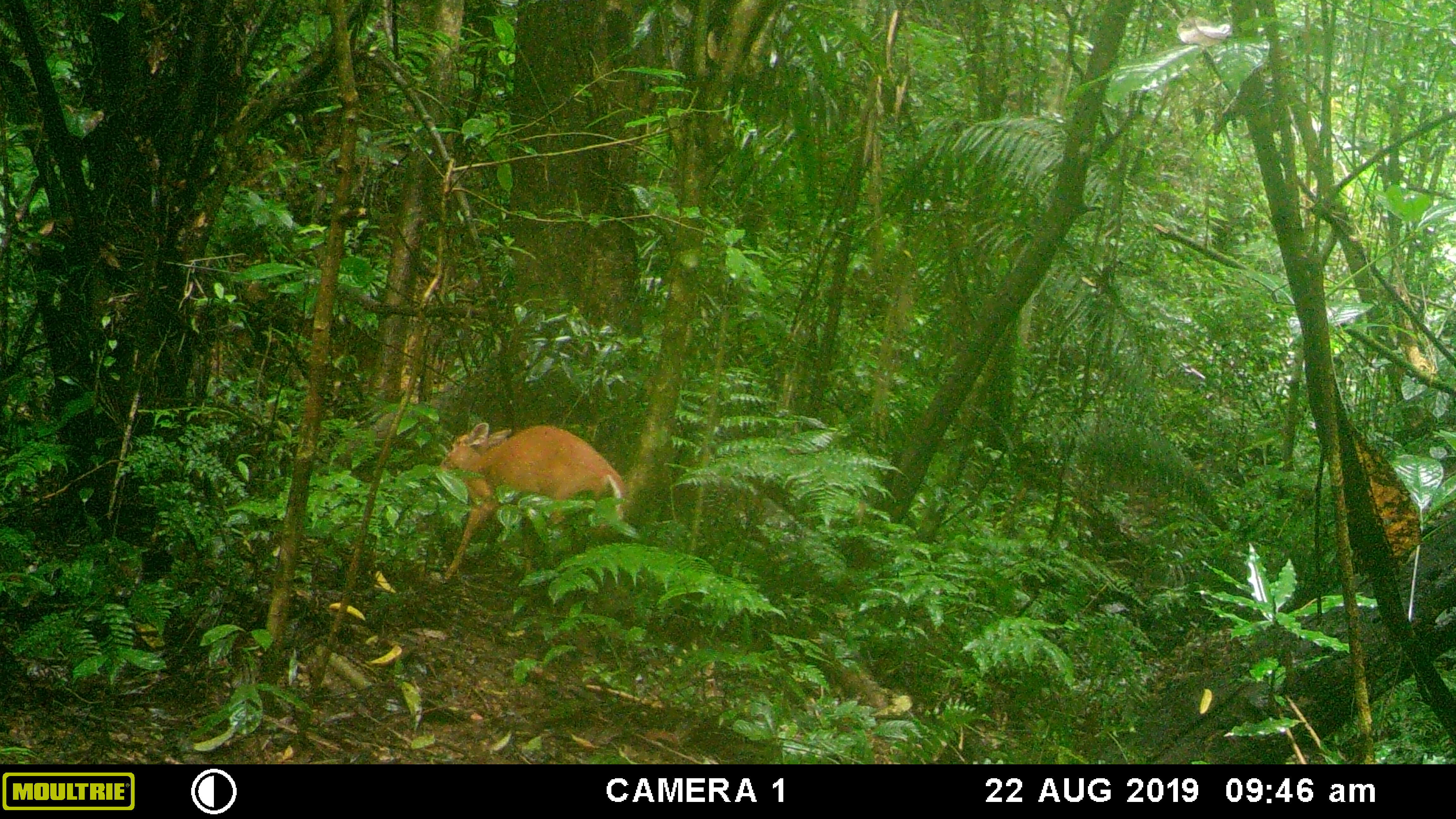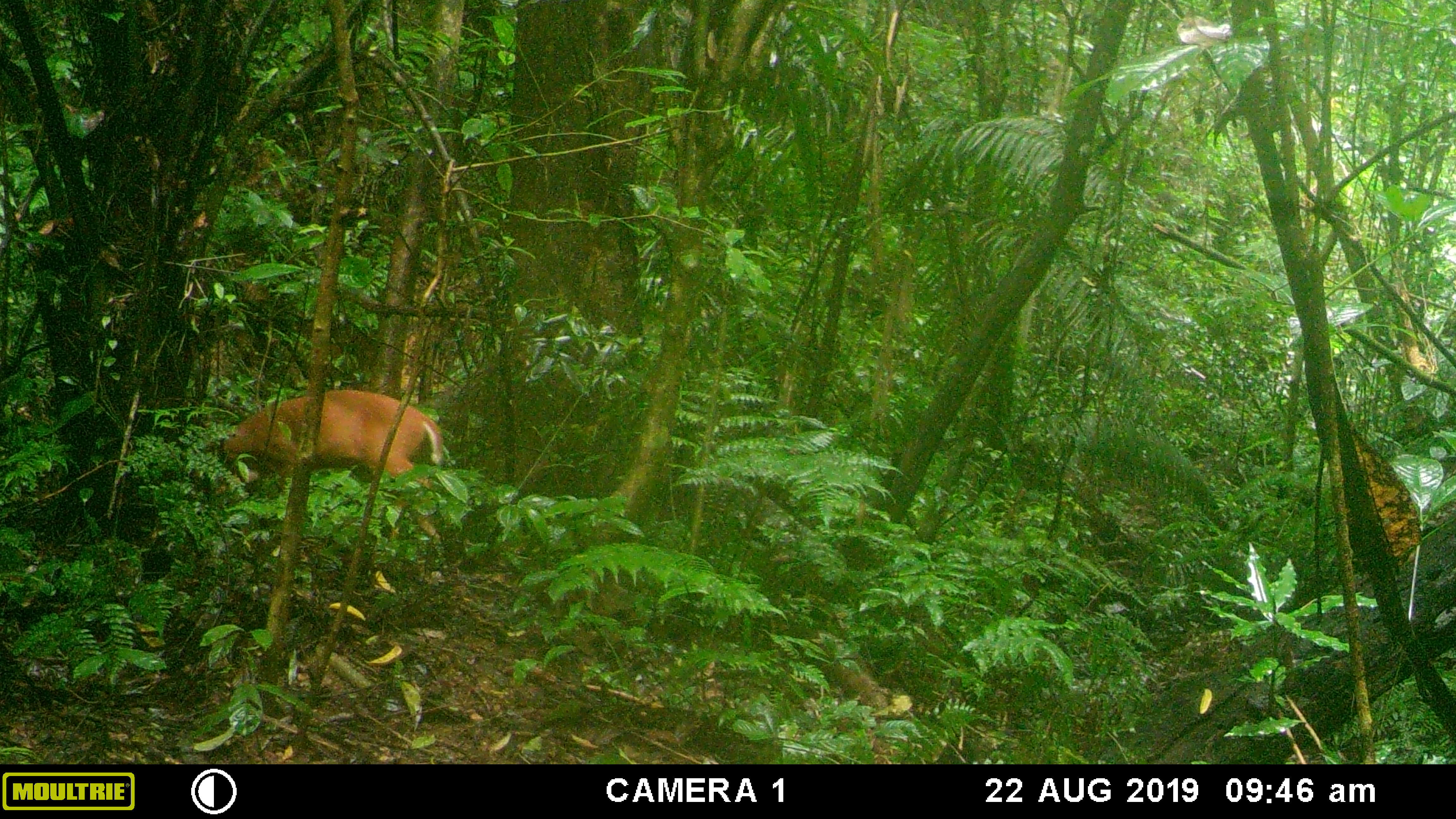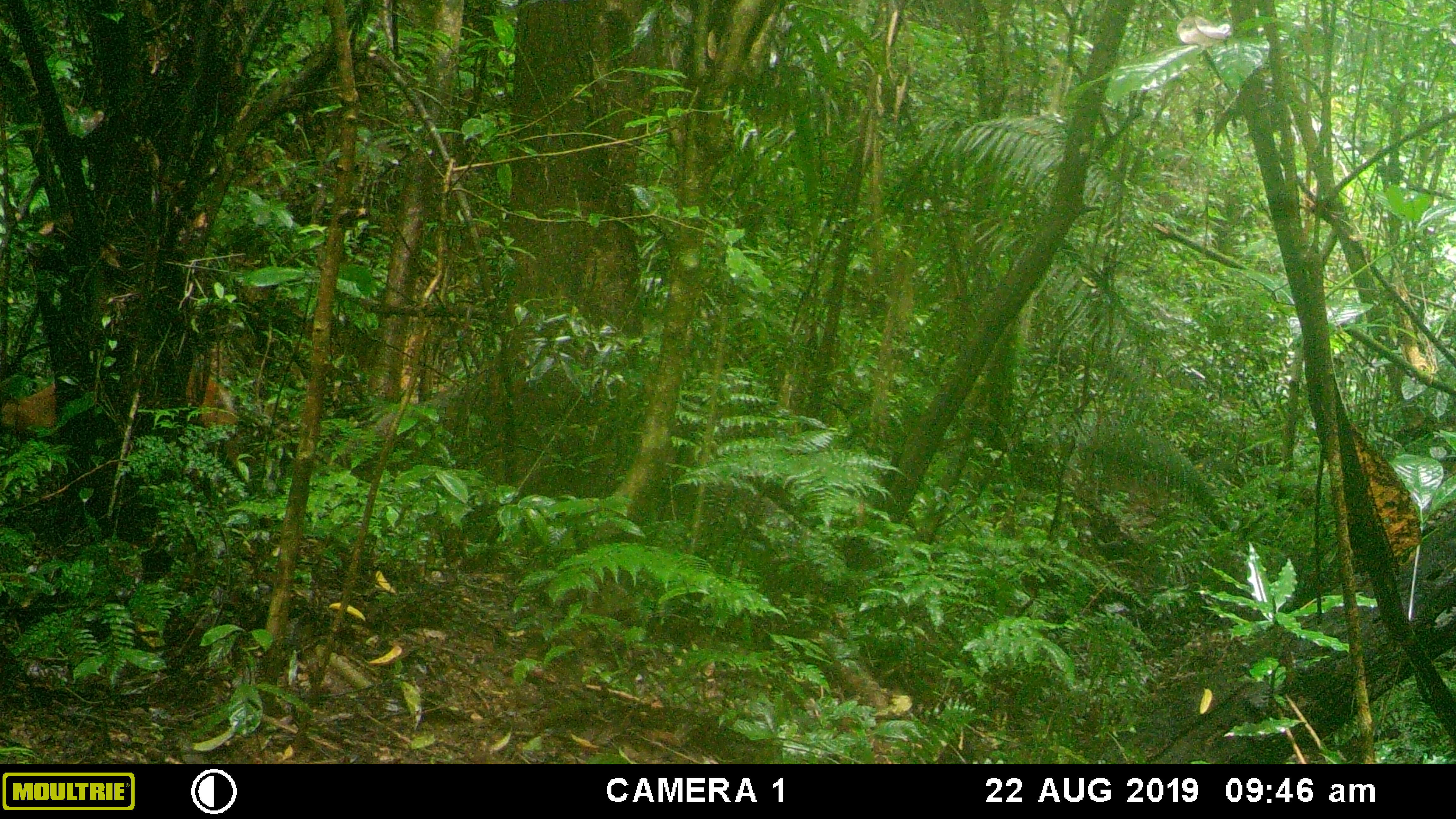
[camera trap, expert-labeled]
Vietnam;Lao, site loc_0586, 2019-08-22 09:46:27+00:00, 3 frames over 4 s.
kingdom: Animalia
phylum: Chordata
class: Mammalia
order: Artiodactyla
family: Cervidae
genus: Muntiacus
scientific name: Muntiacus muntjak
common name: red muntjac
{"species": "red muntjac (Muntiacus muntjak)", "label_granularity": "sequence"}